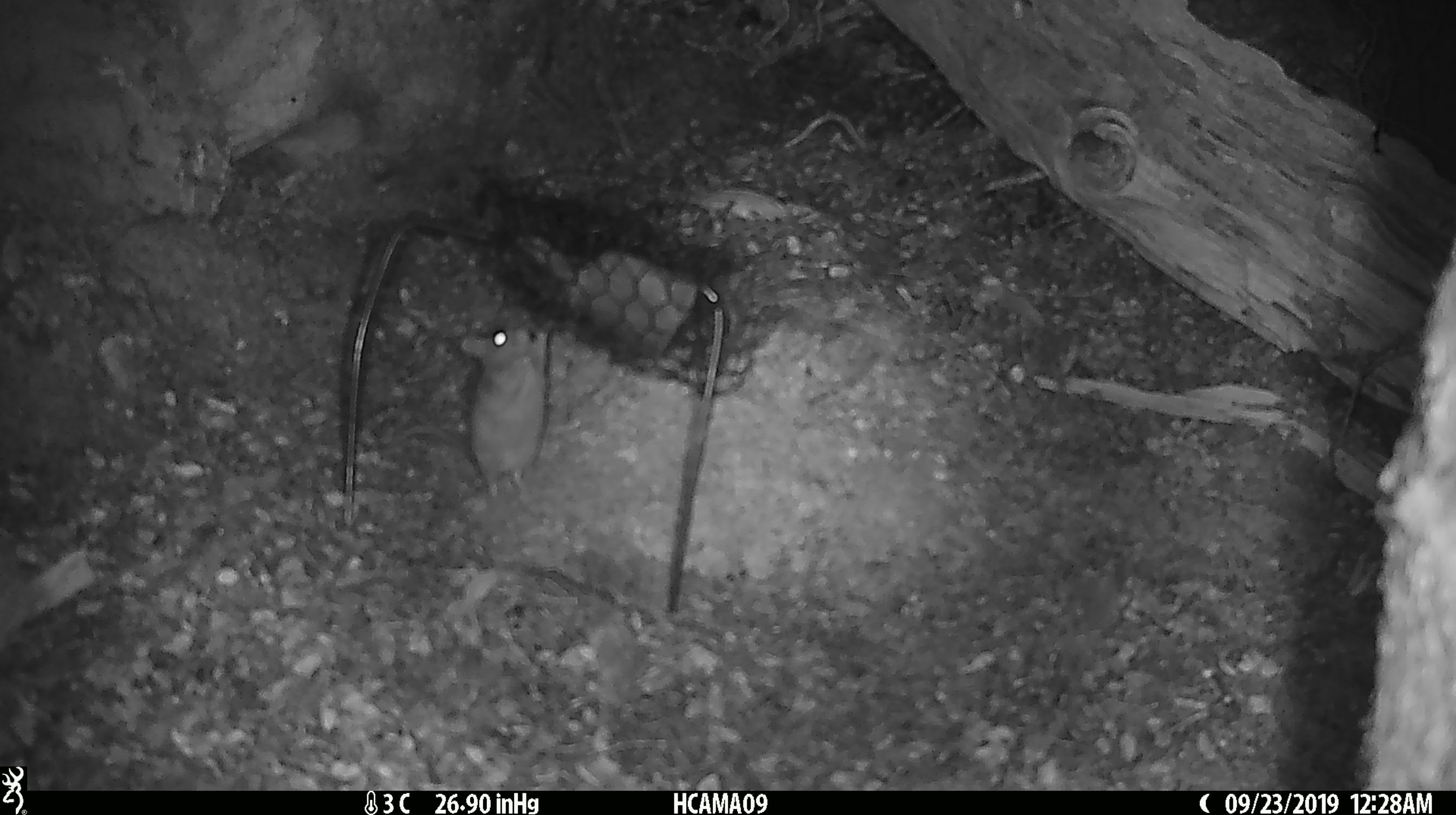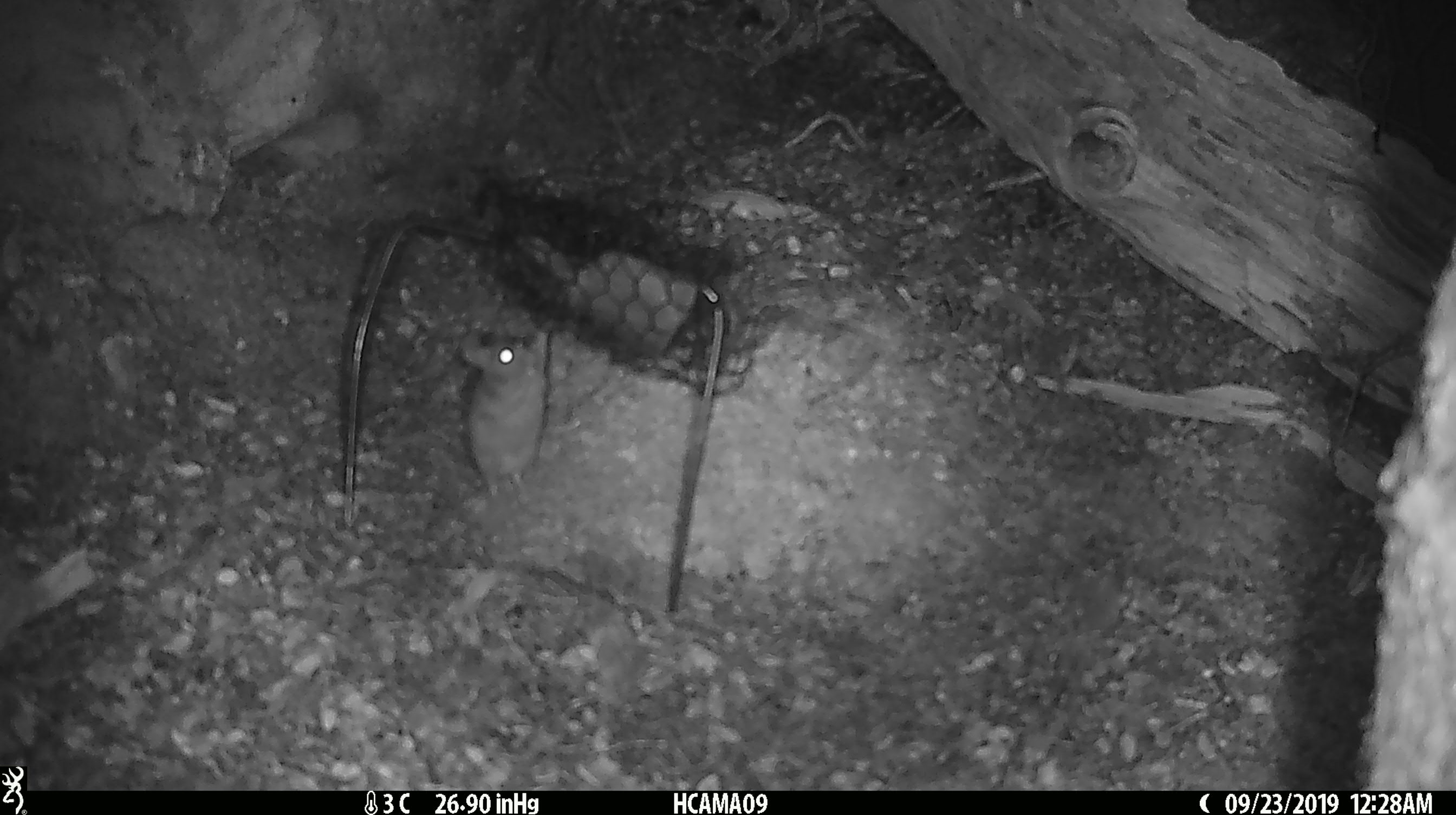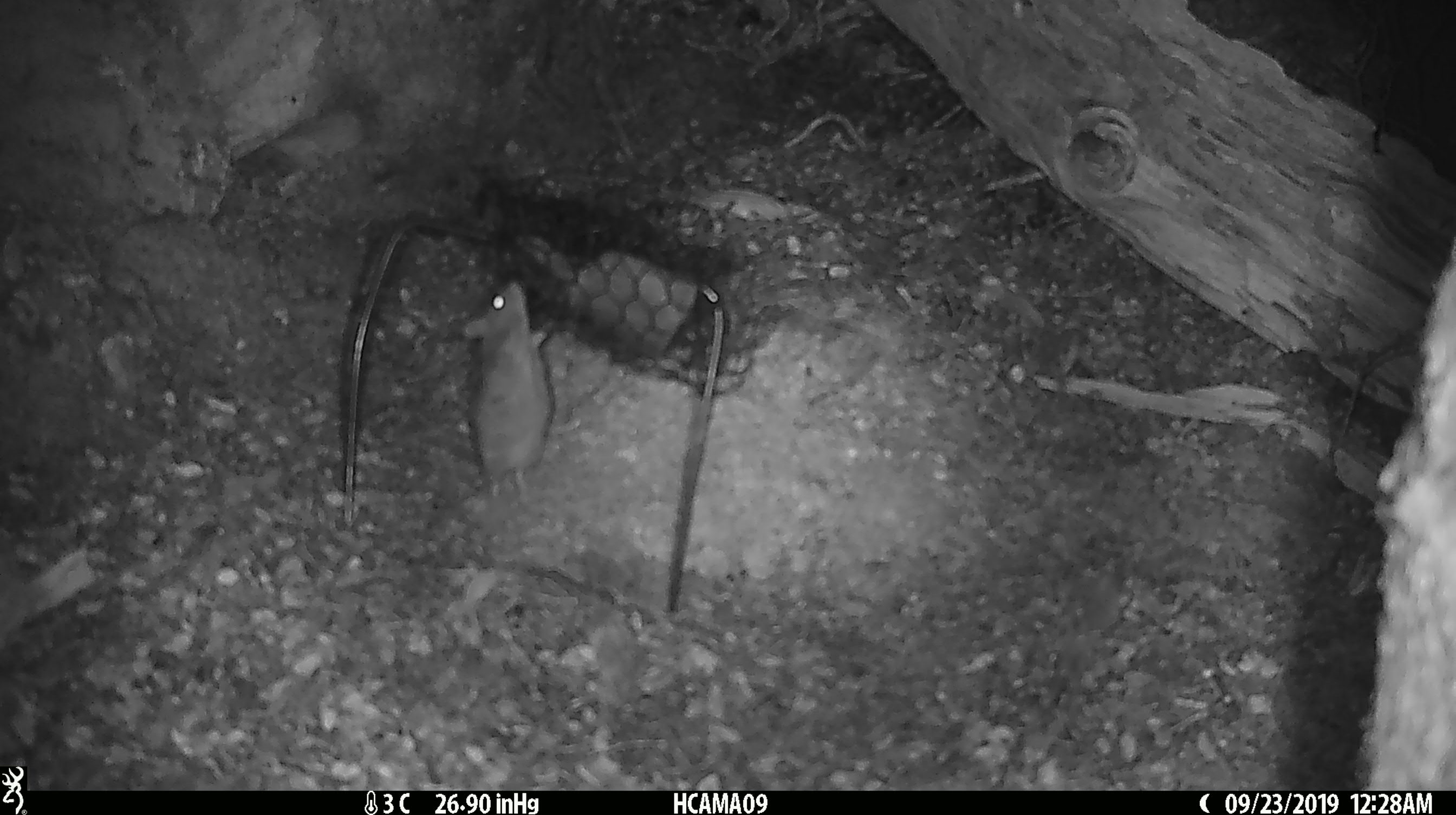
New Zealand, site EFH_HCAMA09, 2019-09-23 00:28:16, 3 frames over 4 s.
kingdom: Animalia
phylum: Chordata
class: Mammalia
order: Rodentia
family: Muridae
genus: Mus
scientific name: Mus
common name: mouse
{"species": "mouse (Mus)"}